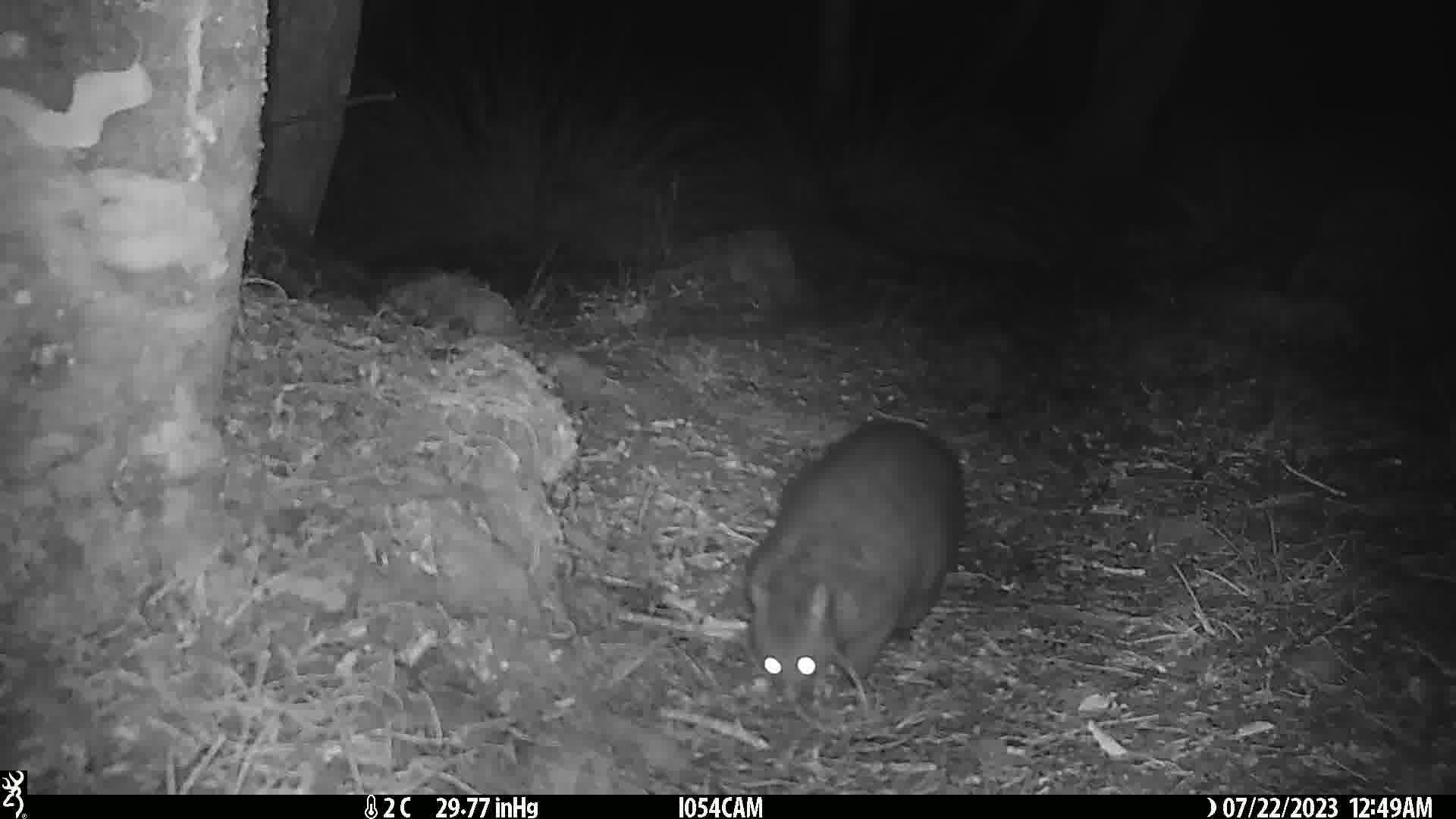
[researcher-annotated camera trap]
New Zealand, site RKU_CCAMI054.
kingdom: Animalia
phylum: Chordata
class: Mammalia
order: Diprotodontia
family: Phalangeridae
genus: Trichosurus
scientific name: Trichosurus vulpecula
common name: common brushtail possum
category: possum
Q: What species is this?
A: Possum (common brushtail possum) (Trichosurus vulpecula).